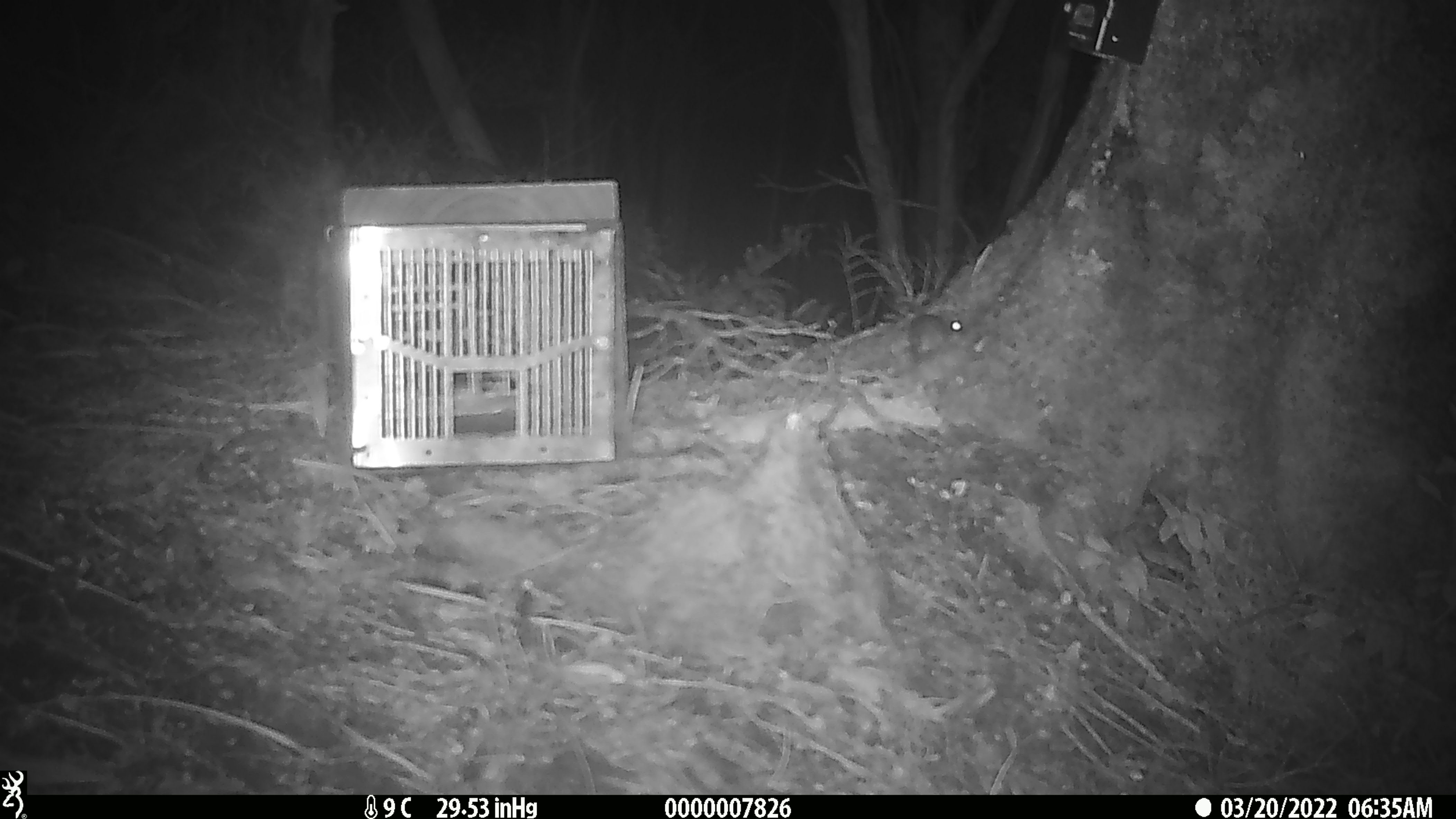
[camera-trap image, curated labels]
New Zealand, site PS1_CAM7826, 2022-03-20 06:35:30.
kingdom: Animalia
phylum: Chordata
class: Mammalia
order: Rodentia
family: Muridae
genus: Mus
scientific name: Mus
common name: mouse